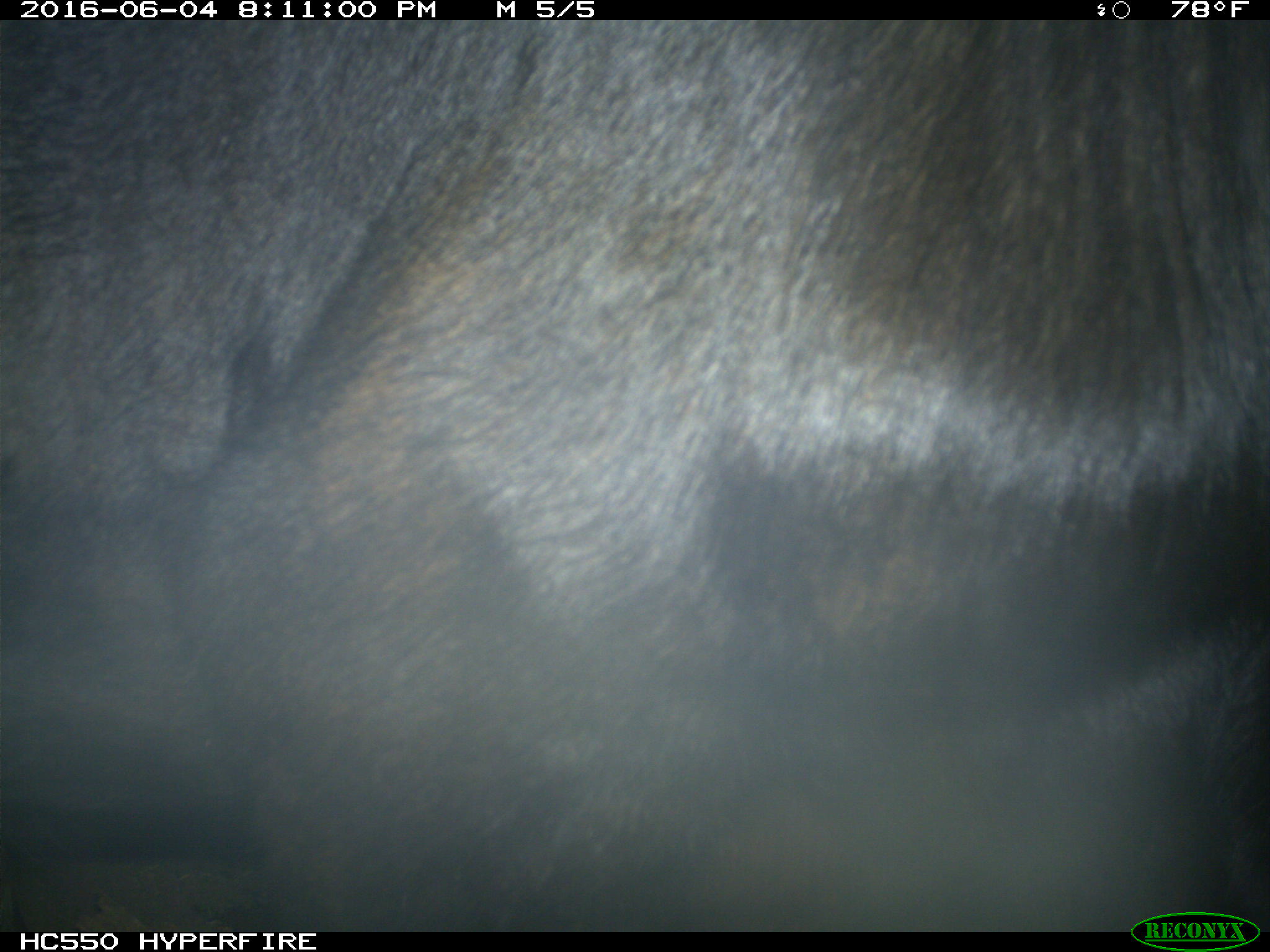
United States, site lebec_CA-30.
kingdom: Animalia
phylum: Chordata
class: Mammalia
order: Artiodactyla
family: Bovidae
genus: Bos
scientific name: Bos taurus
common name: domestic cow